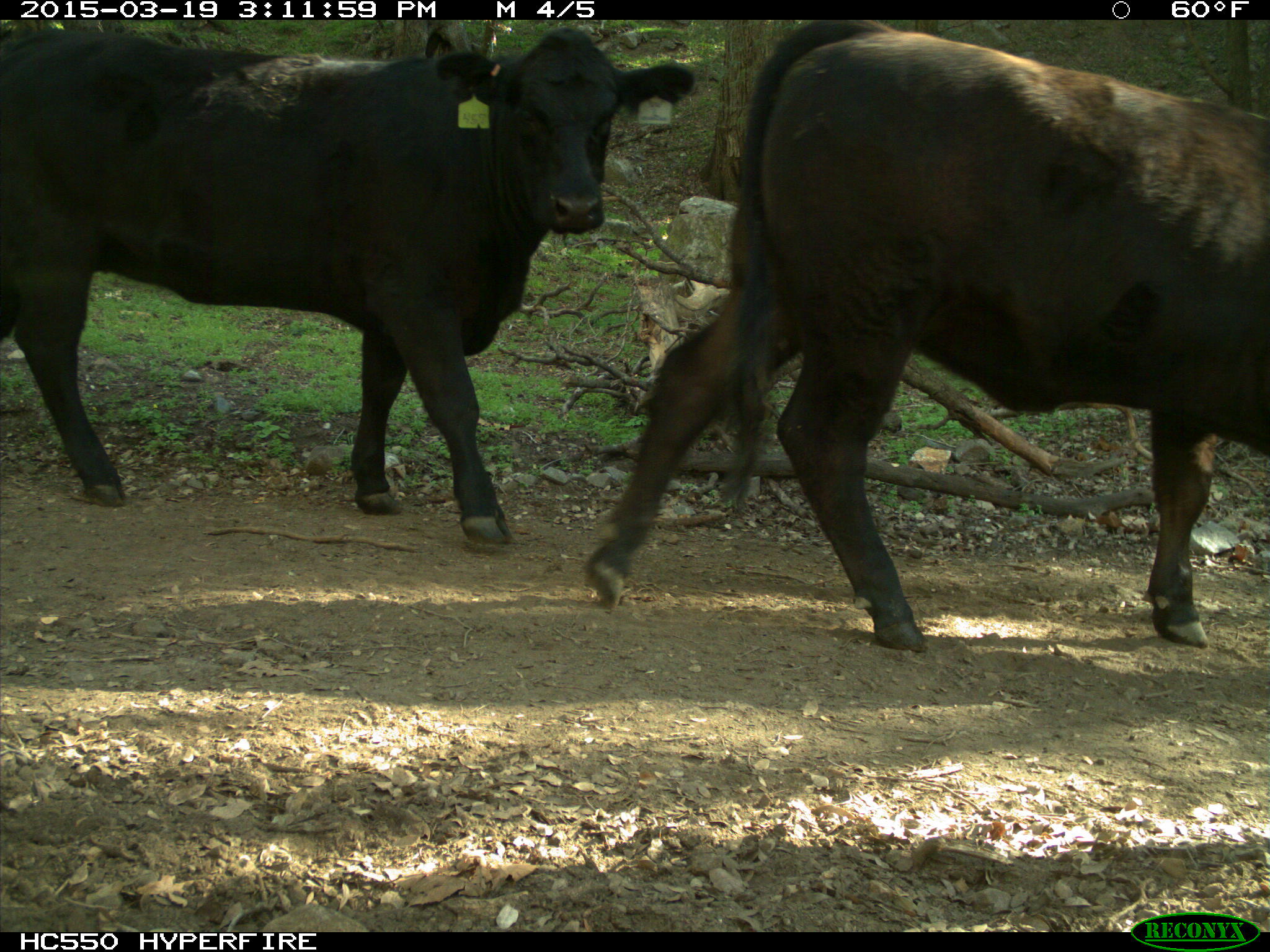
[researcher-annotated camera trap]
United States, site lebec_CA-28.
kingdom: Animalia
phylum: Chordata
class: Mammalia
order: Artiodactyla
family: Bovidae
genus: Bos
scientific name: Bos taurus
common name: domestic cow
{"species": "Bos taurus (domestic cow)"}